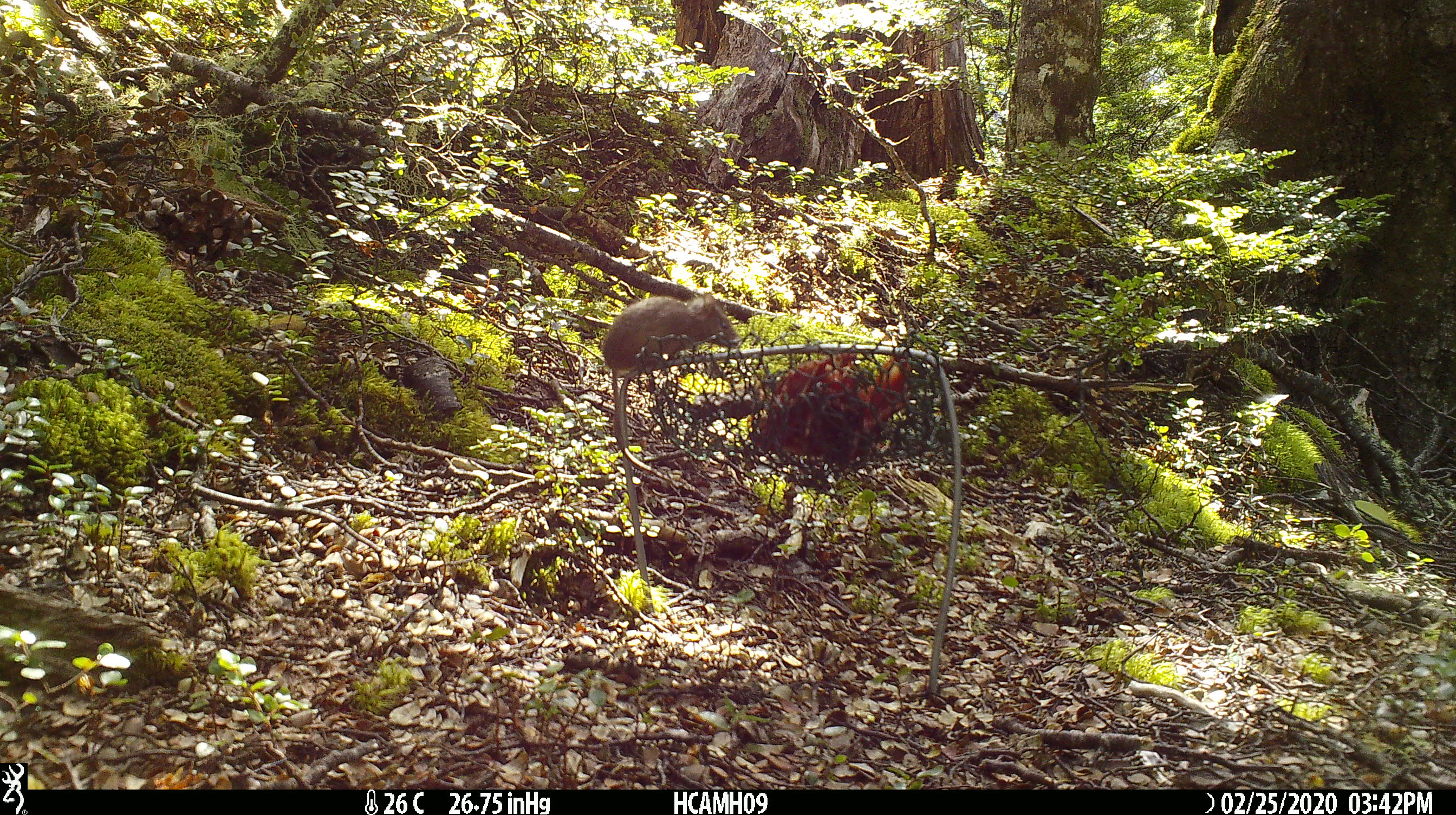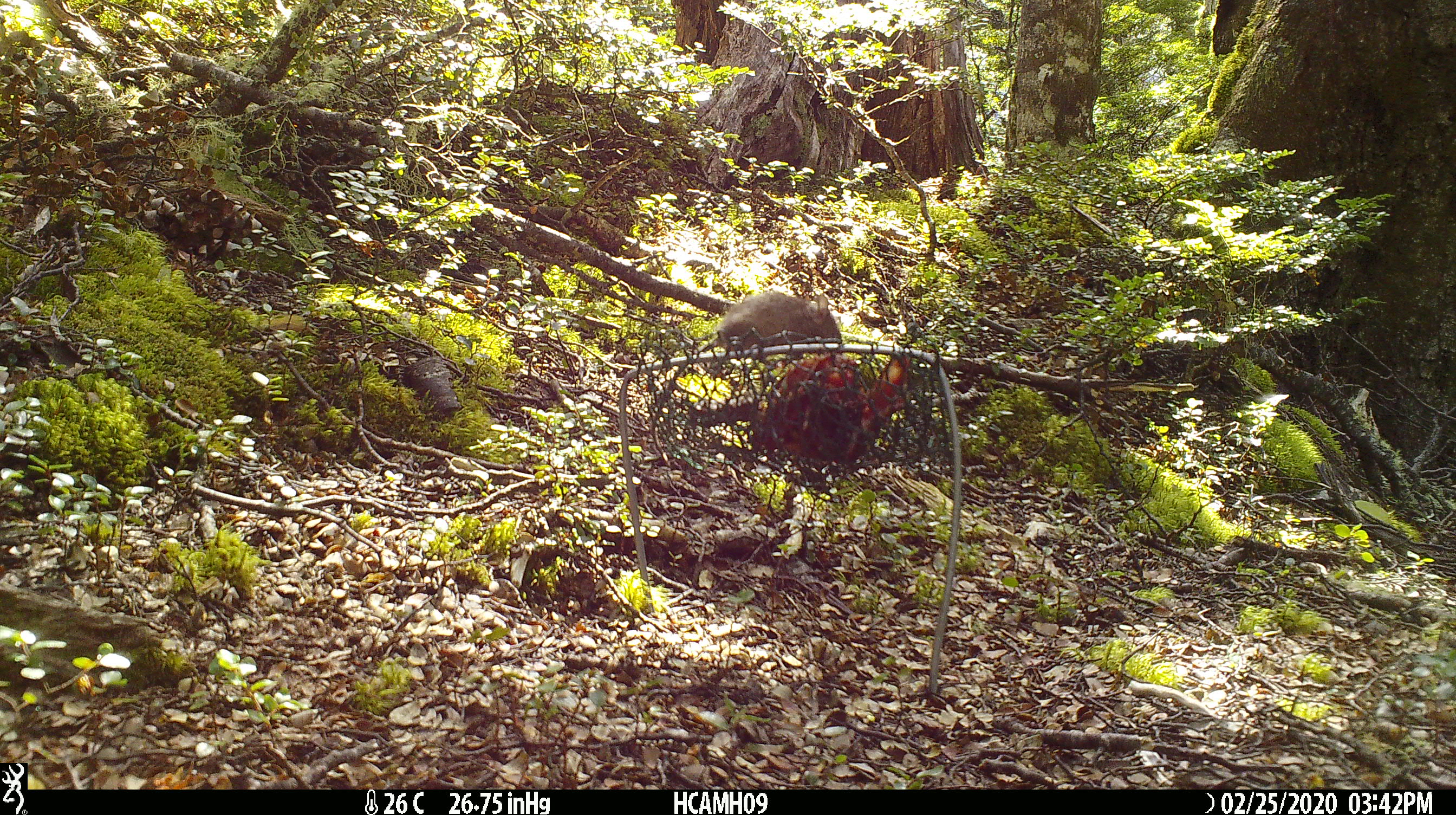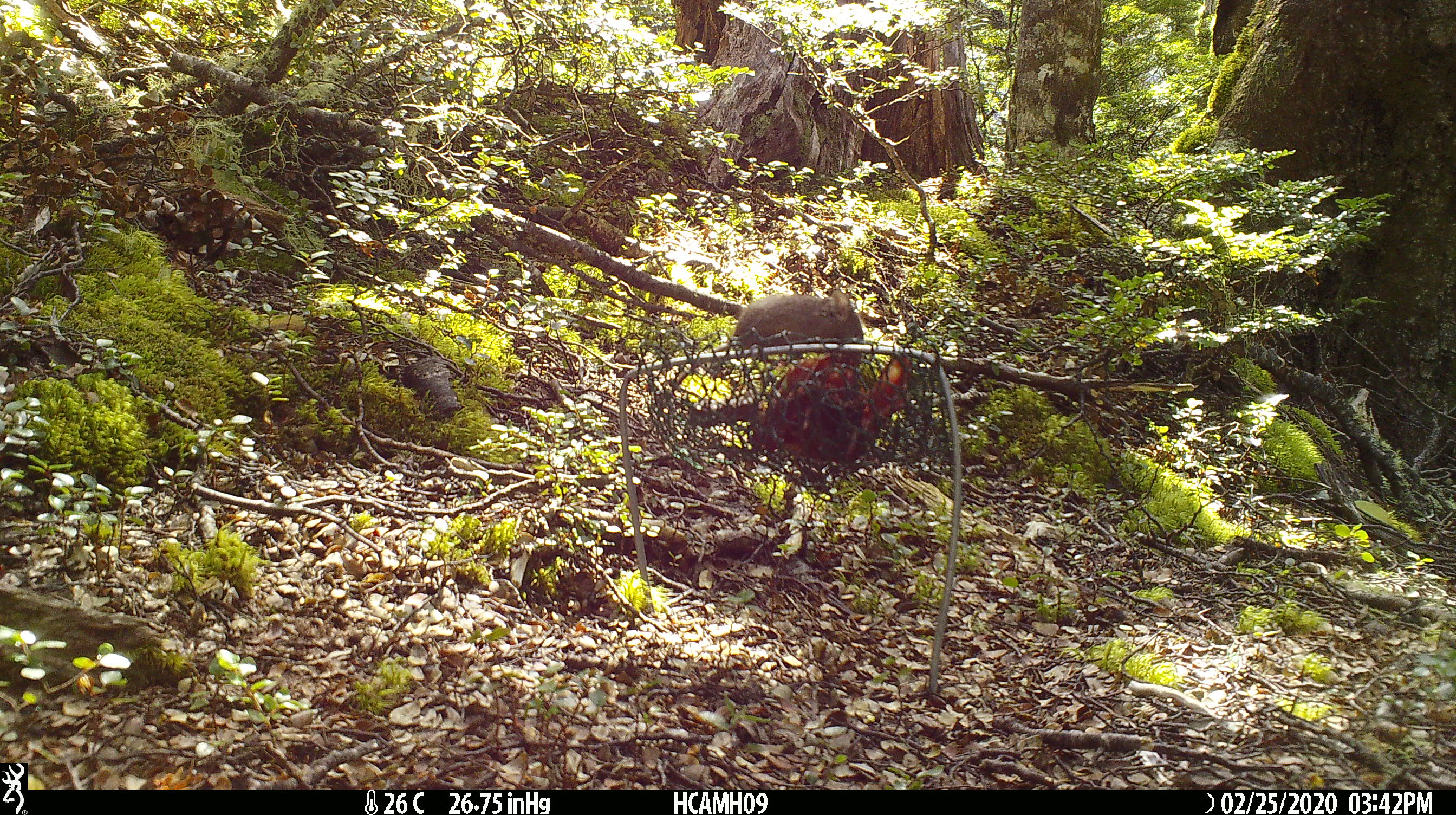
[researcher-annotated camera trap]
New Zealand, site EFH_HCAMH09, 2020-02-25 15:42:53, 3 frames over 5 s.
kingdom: Animalia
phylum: Chordata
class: Mammalia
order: Rodentia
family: Muridae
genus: Mus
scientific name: Mus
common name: mouse